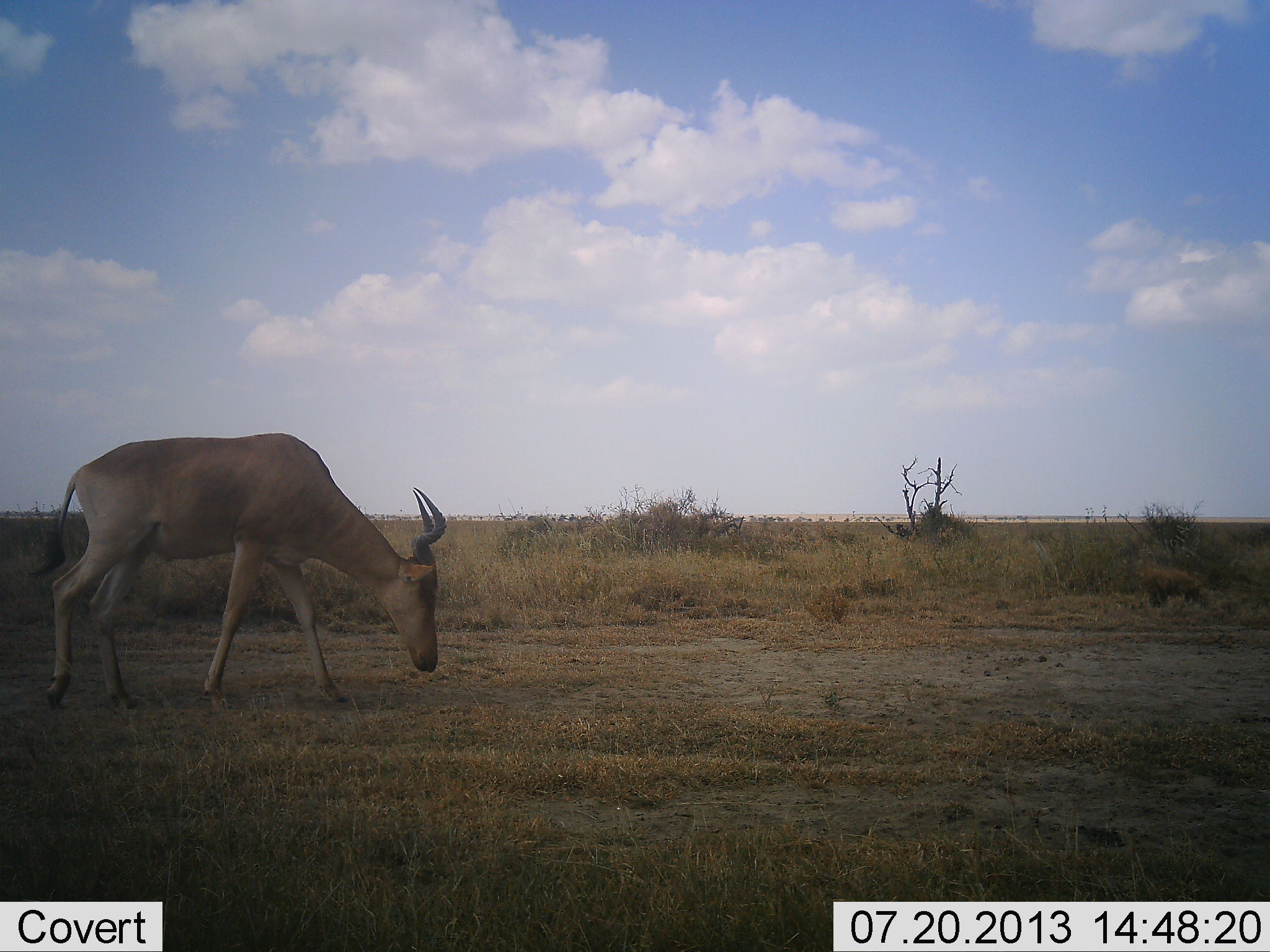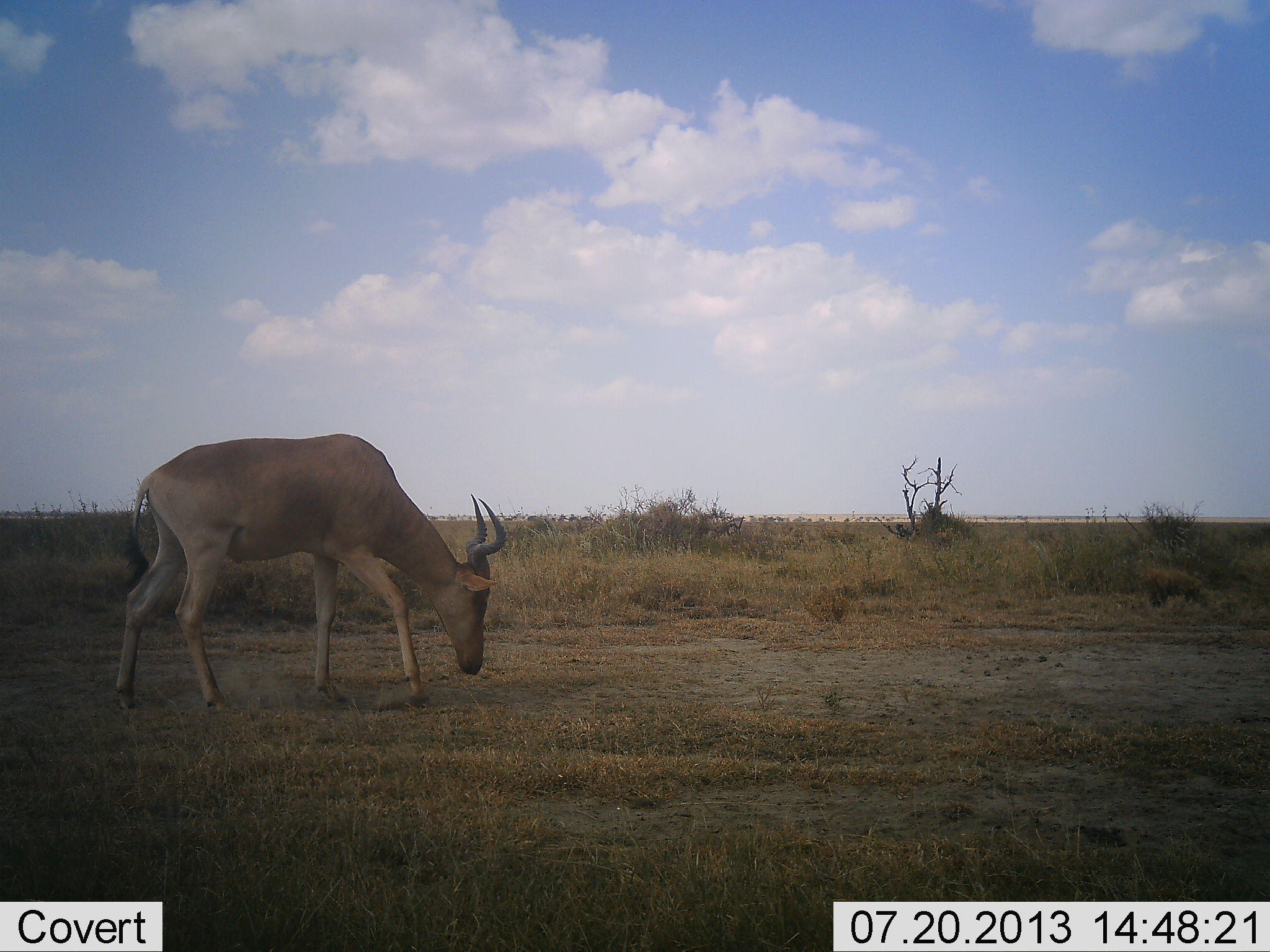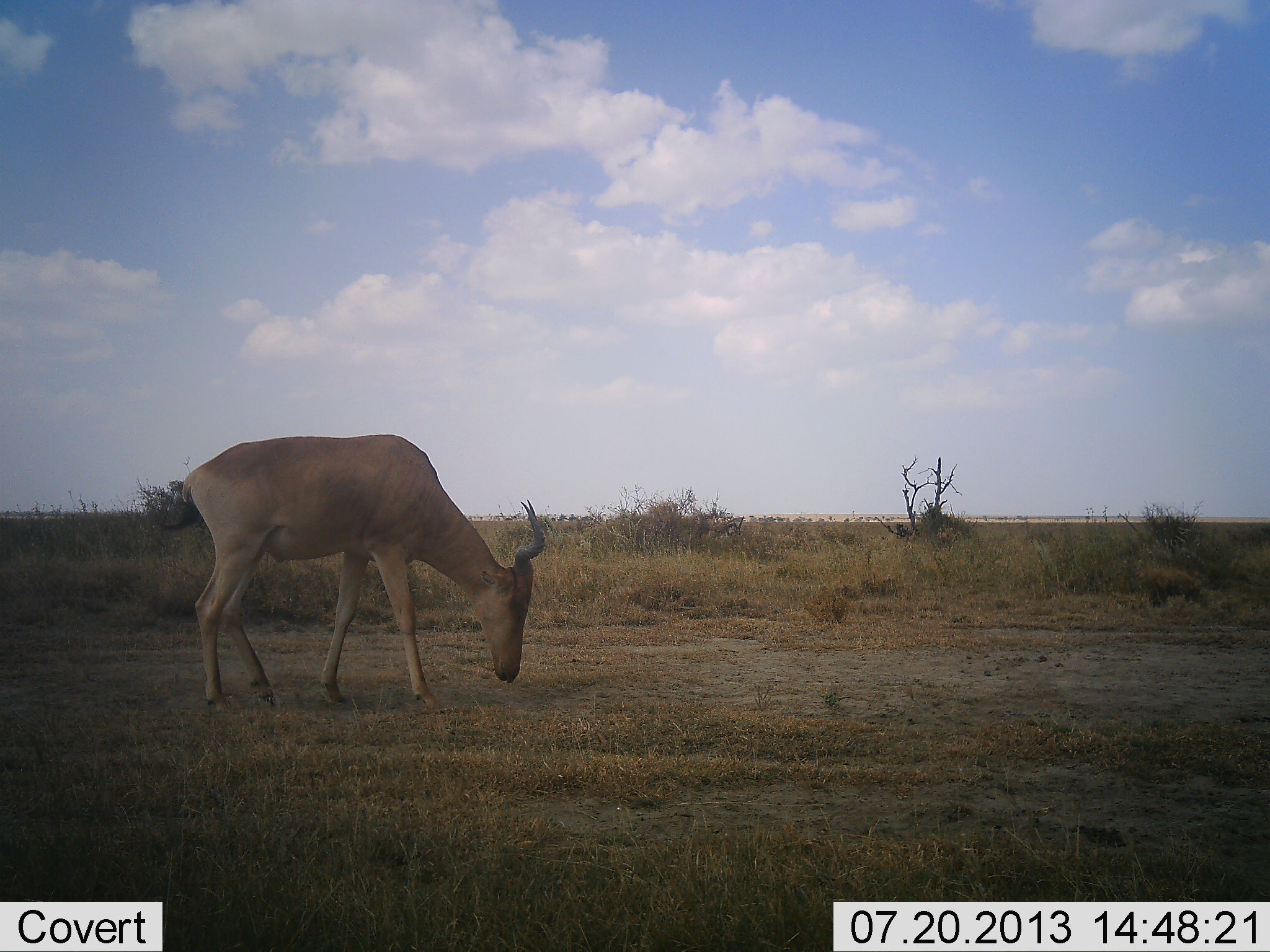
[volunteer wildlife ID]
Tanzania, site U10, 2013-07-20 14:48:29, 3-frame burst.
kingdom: Animalia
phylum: Chordata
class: Mammalia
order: Artiodactyla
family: Bovidae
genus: Alcelaphus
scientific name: Alcelaphus buselaphus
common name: hartebeest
Hartebeest (Alcelaphus buselaphus), count 1. Behavior (volunteer vote fractions): standing 10%, resting 0%, moving 81%, interacting 0%. Young present (vote fraction): 0%. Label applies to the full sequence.